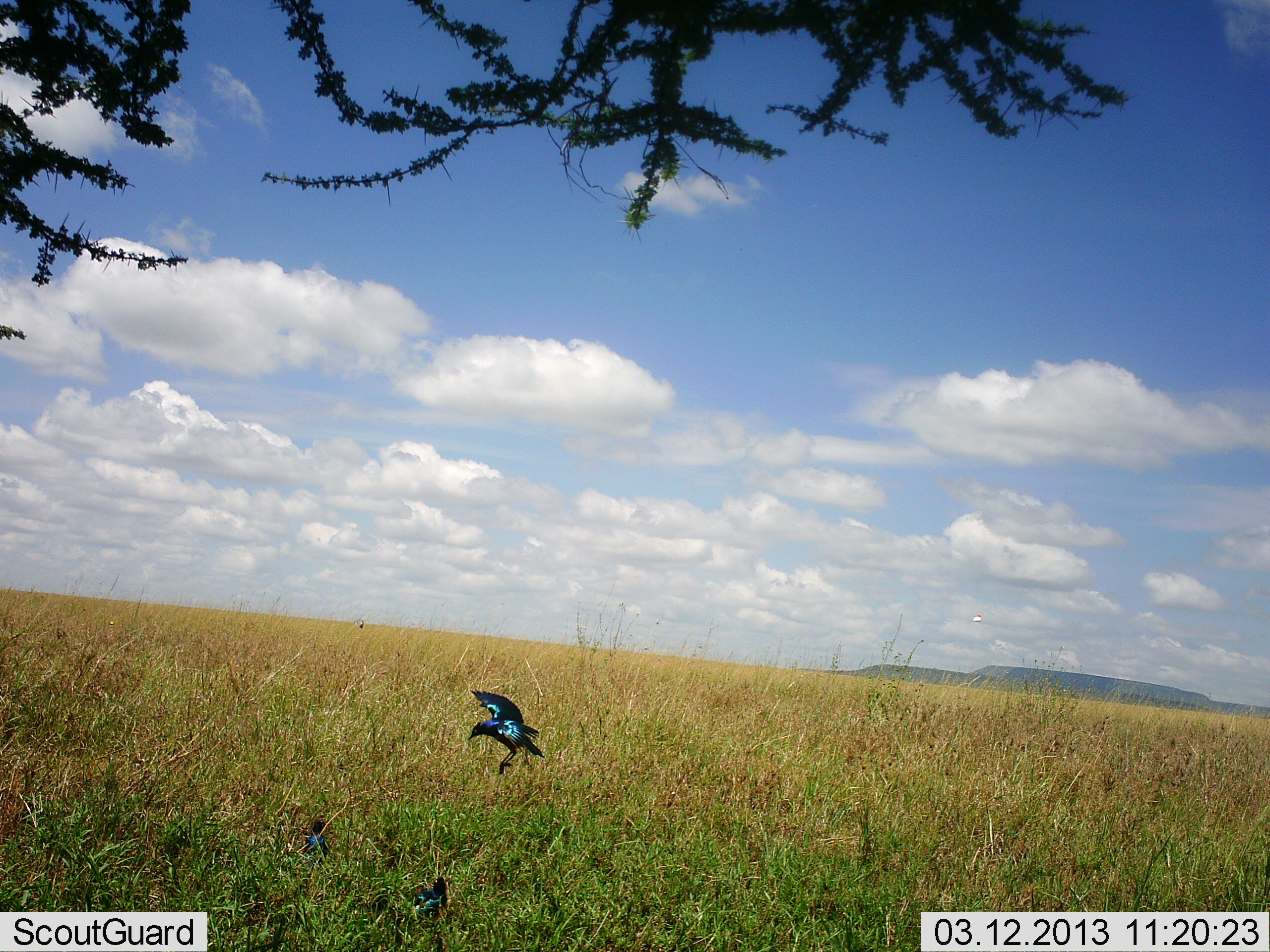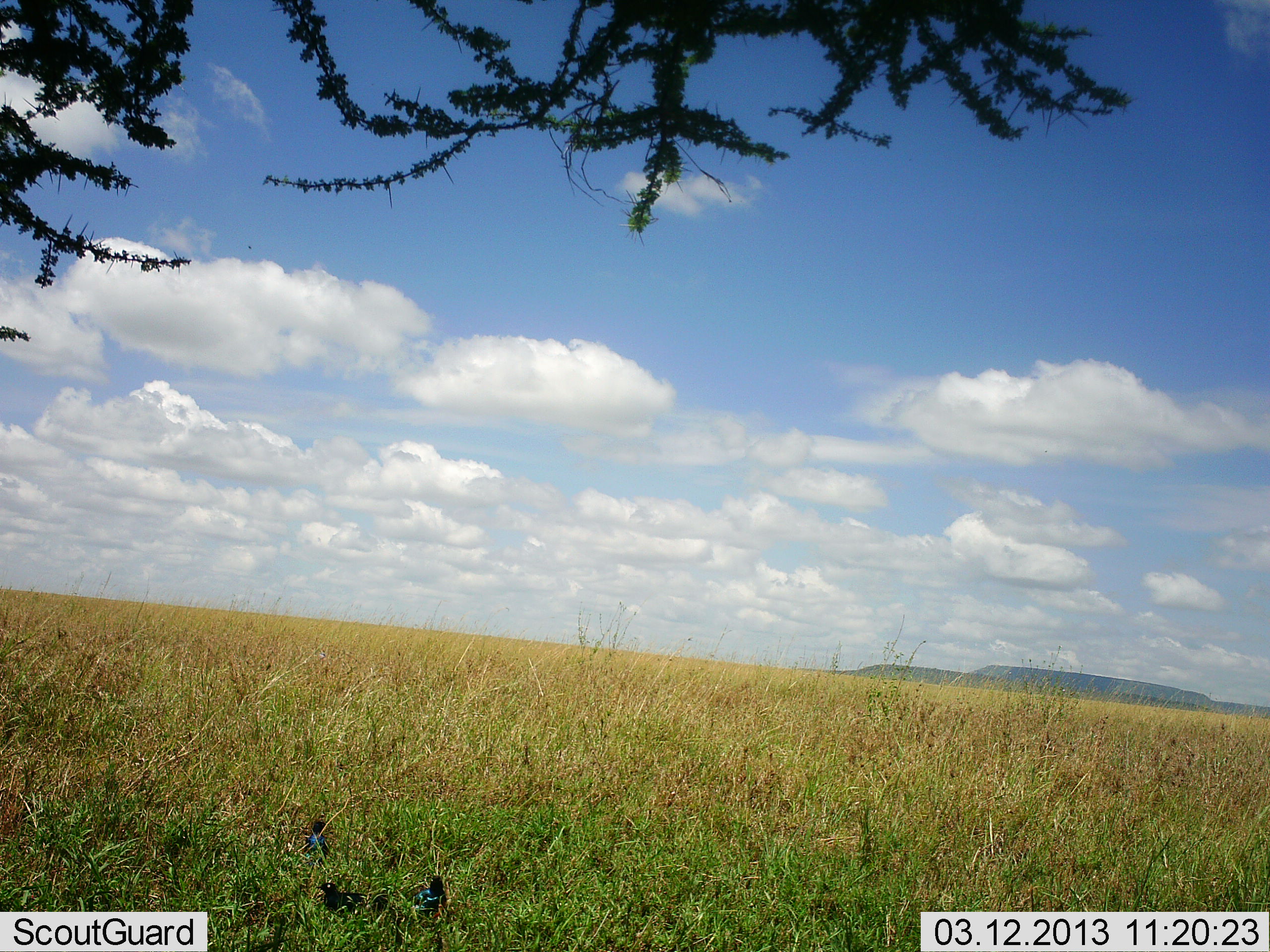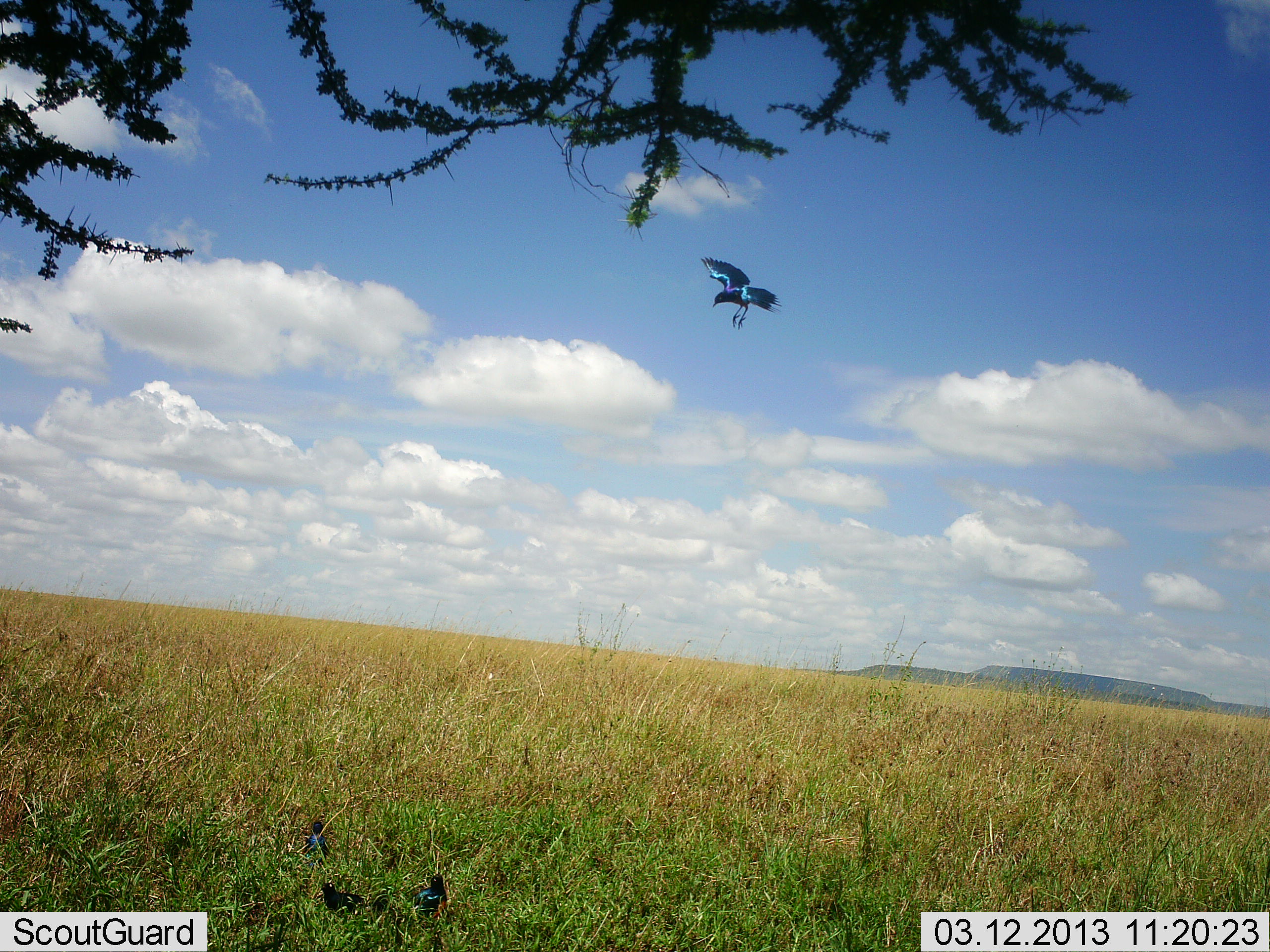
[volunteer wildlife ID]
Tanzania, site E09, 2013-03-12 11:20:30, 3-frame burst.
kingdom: Animalia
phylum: Chordata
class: Aves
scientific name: Aves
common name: bird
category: otherbird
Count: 1.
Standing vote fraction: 24%.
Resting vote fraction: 14%.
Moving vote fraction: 100%.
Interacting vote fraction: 5%.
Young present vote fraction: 0%.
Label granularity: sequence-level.